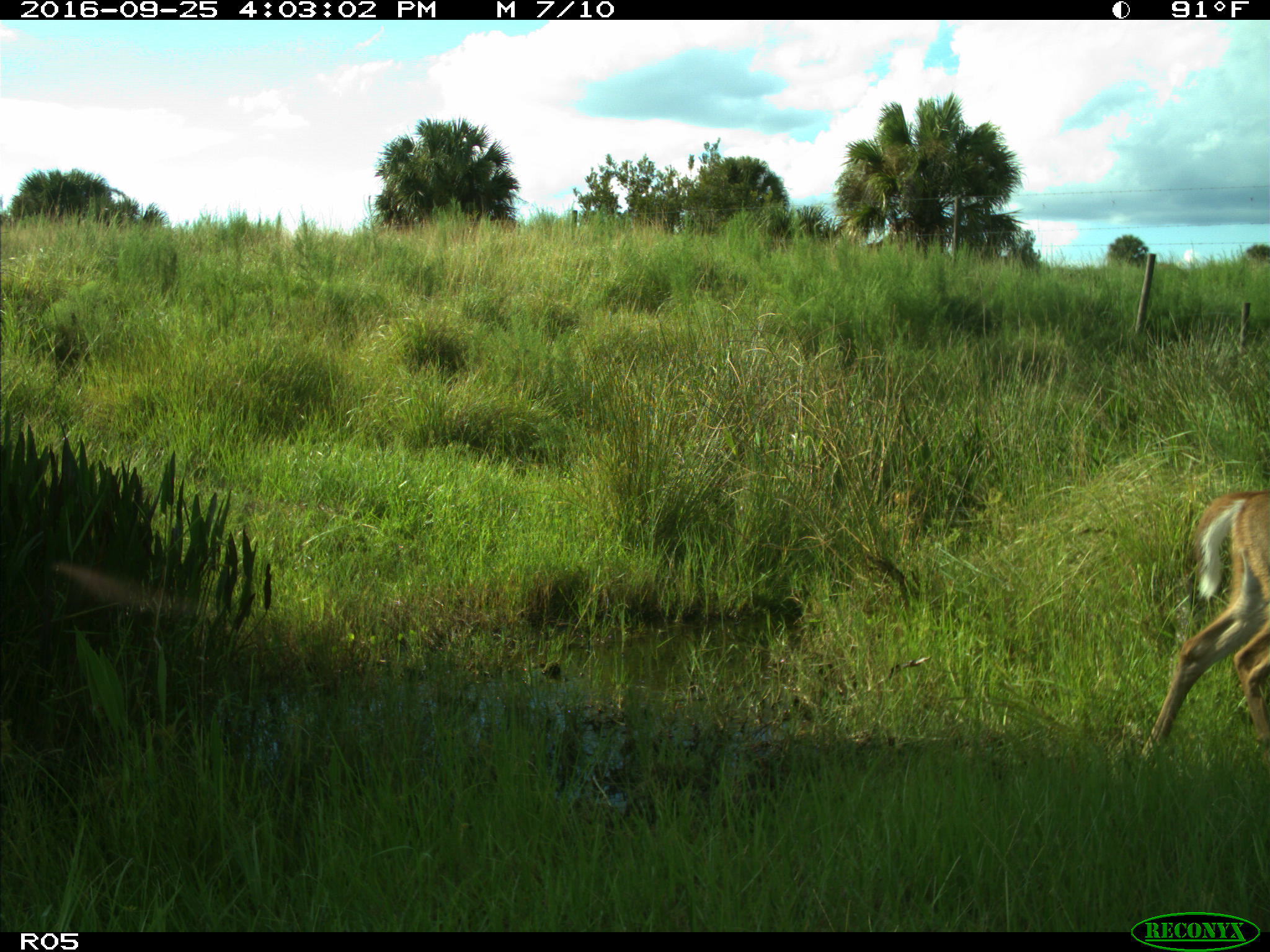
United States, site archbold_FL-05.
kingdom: Animalia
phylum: Chordata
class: Mammalia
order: Artiodactyla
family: Cervidae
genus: Odocoileus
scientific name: Odocoileus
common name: deer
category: unidentified deer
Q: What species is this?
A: Unidentified deer (deer) (Odocoileus).